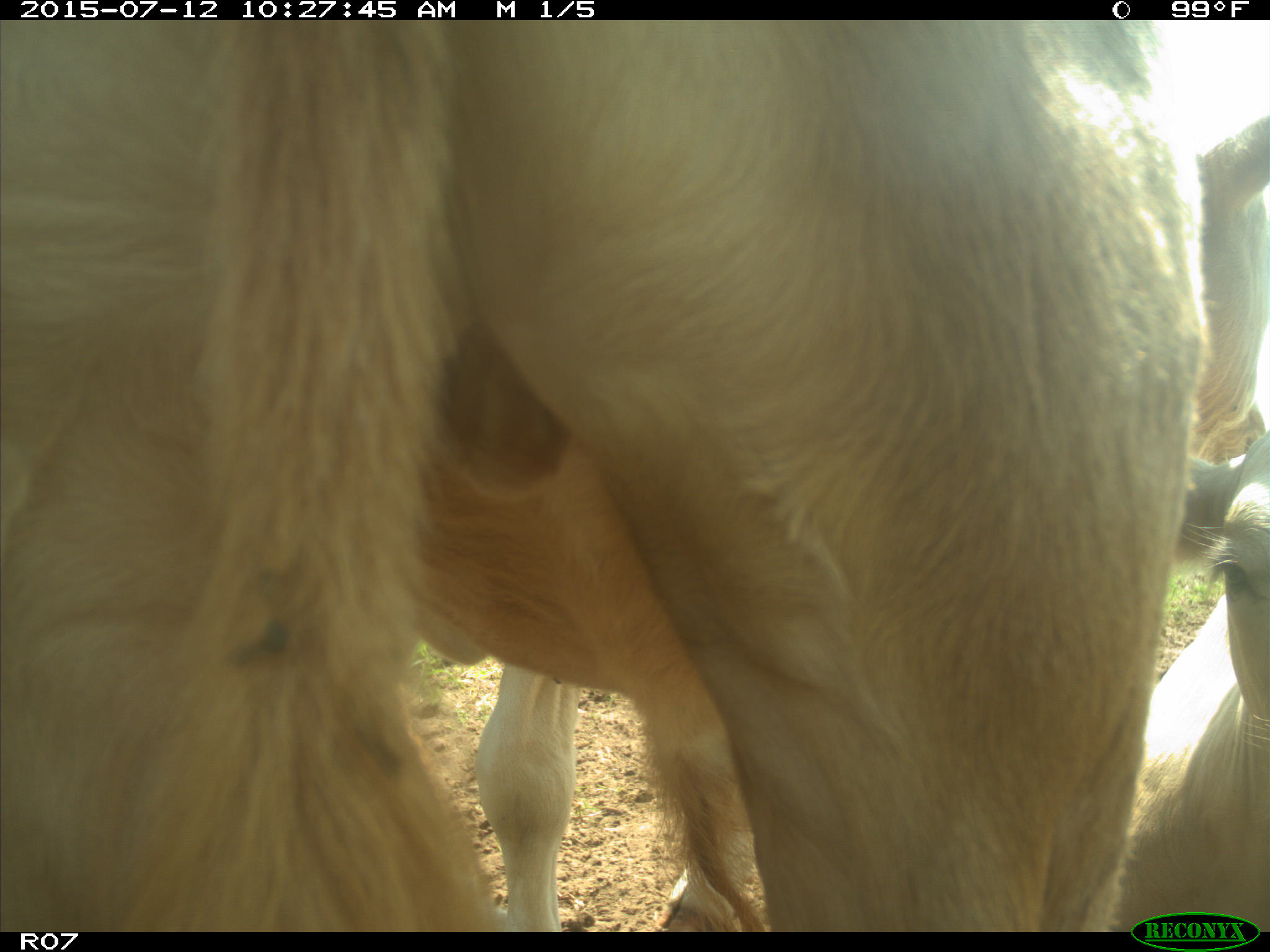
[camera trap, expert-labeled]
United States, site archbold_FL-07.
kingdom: Animalia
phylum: Chordata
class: Mammalia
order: Artiodactyla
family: Bovidae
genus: Bos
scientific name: Bos taurus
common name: domestic cow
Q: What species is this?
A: Bos taurus (domestic cow).